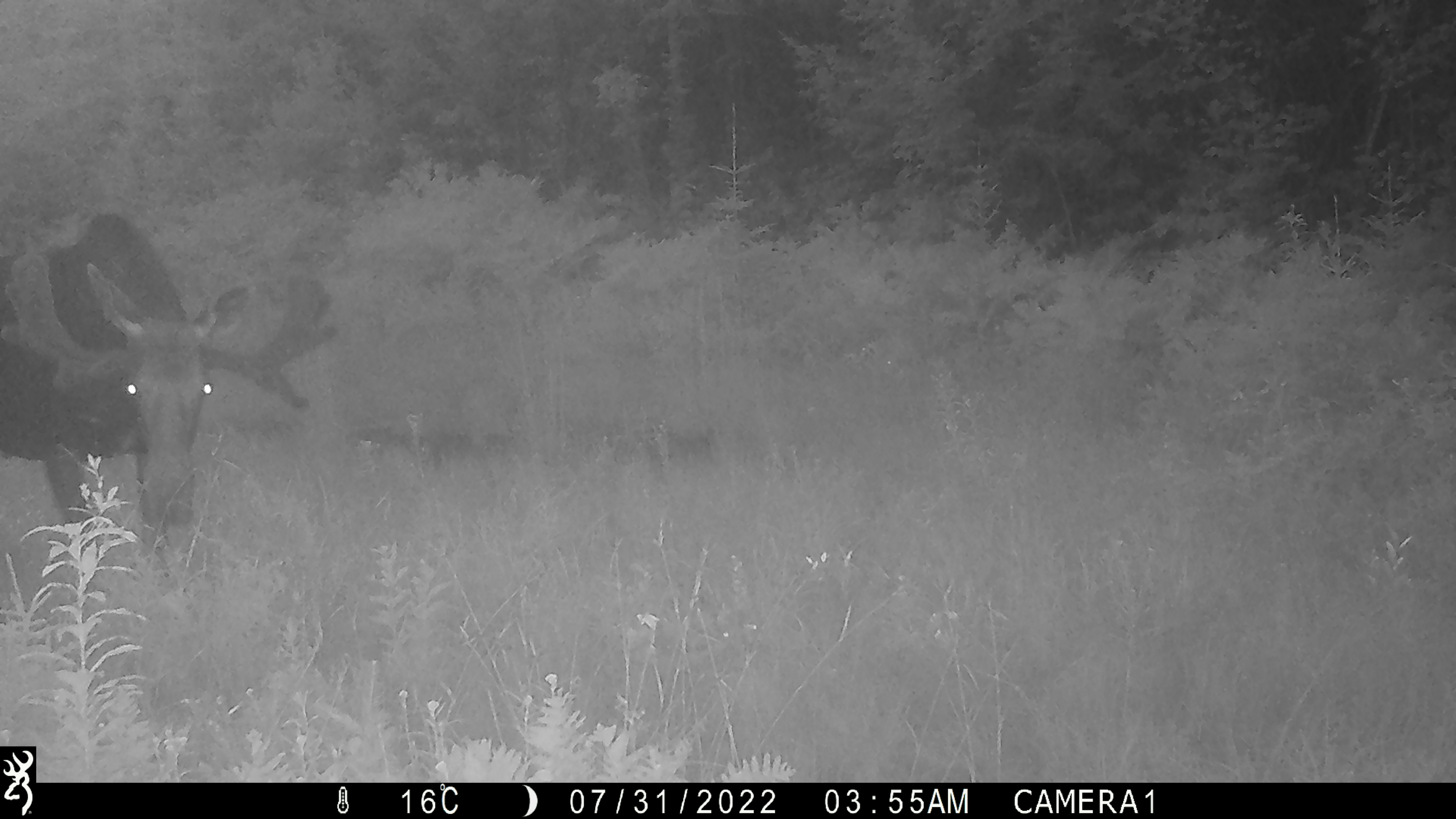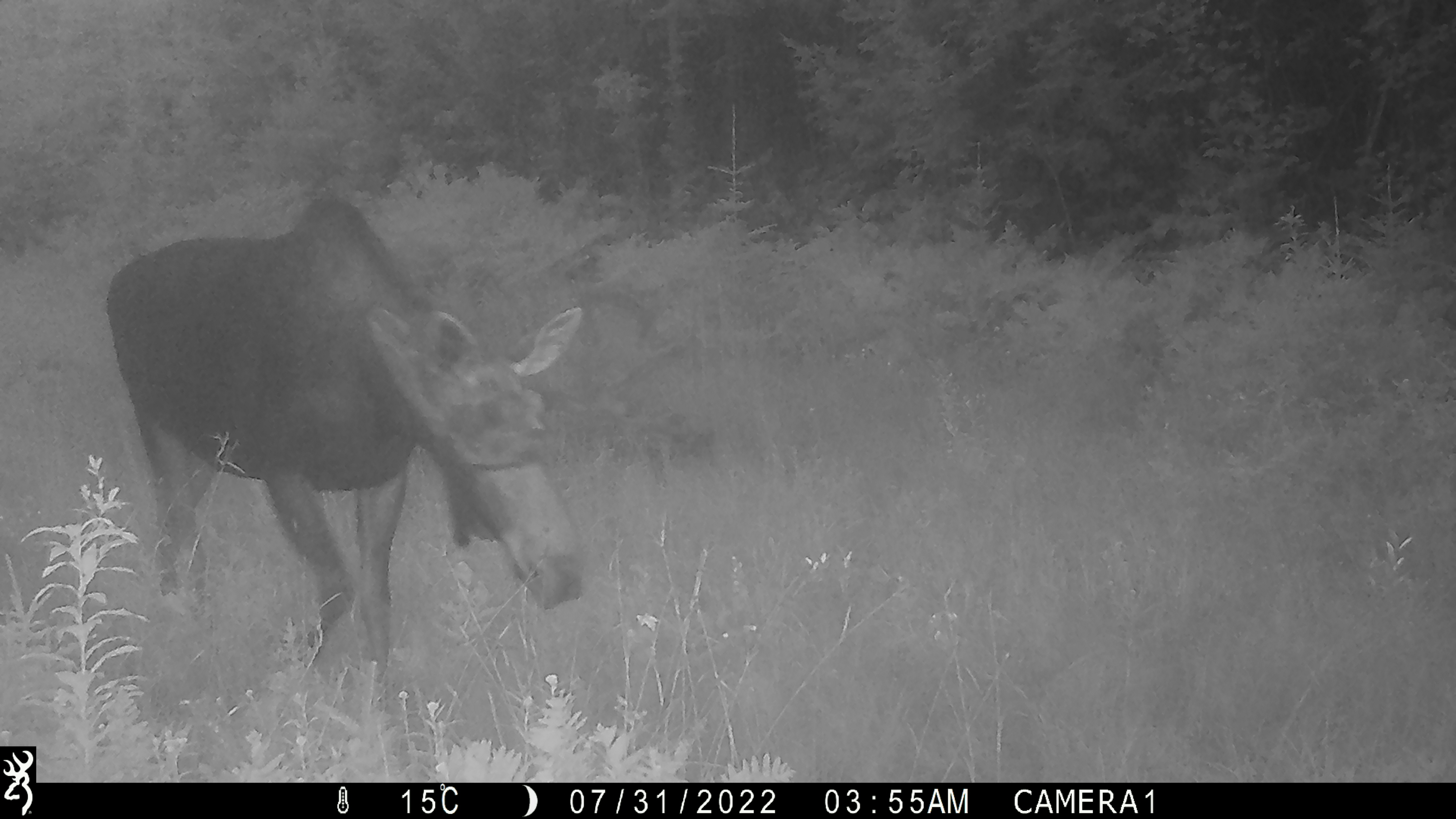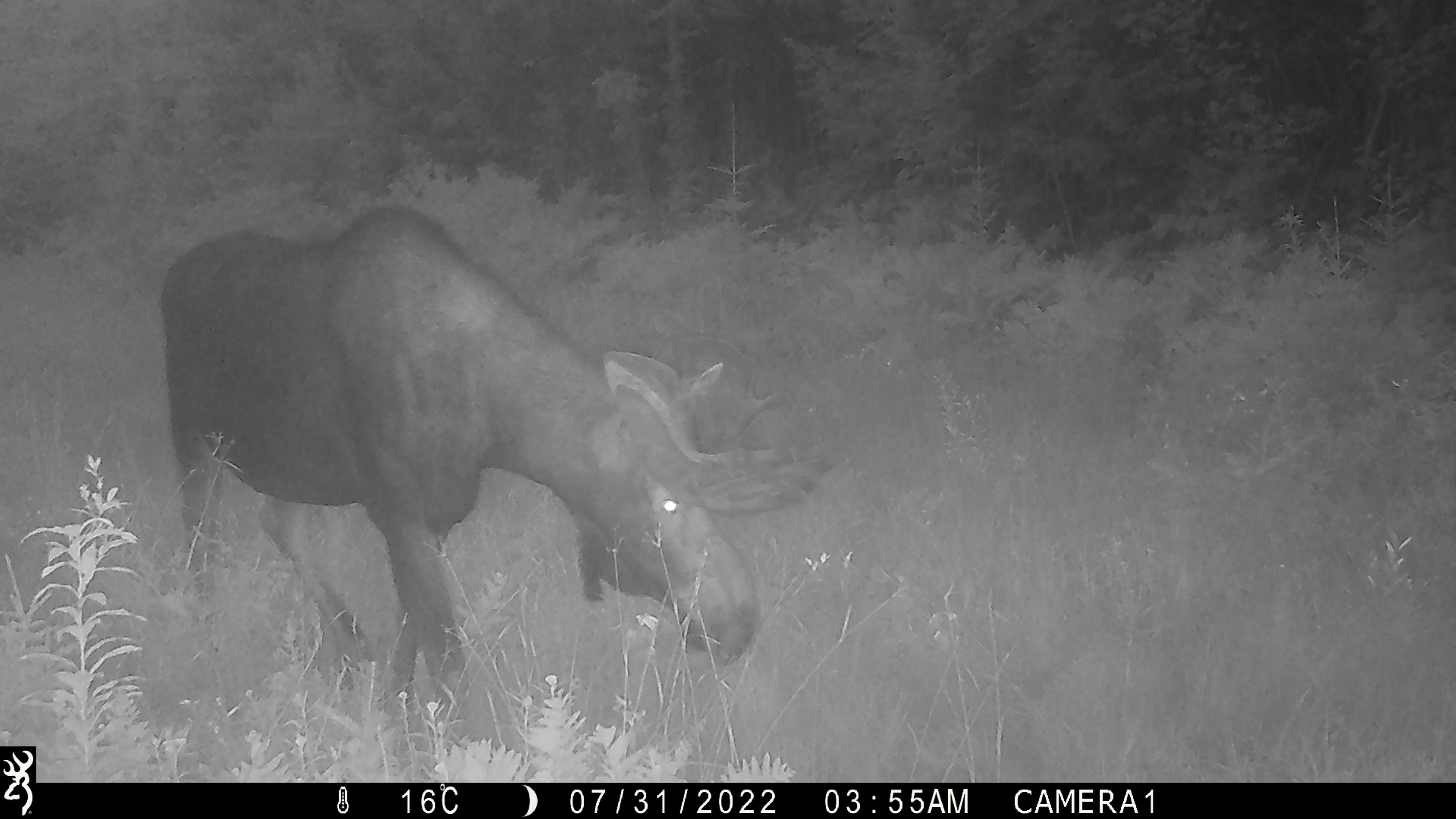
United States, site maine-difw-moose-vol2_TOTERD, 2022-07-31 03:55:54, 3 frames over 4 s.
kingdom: Animalia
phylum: Chordata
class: Mammalia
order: Artiodactyla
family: Cervidae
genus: Alces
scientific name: Alces alces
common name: moose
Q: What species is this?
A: Moose (Alces alces).